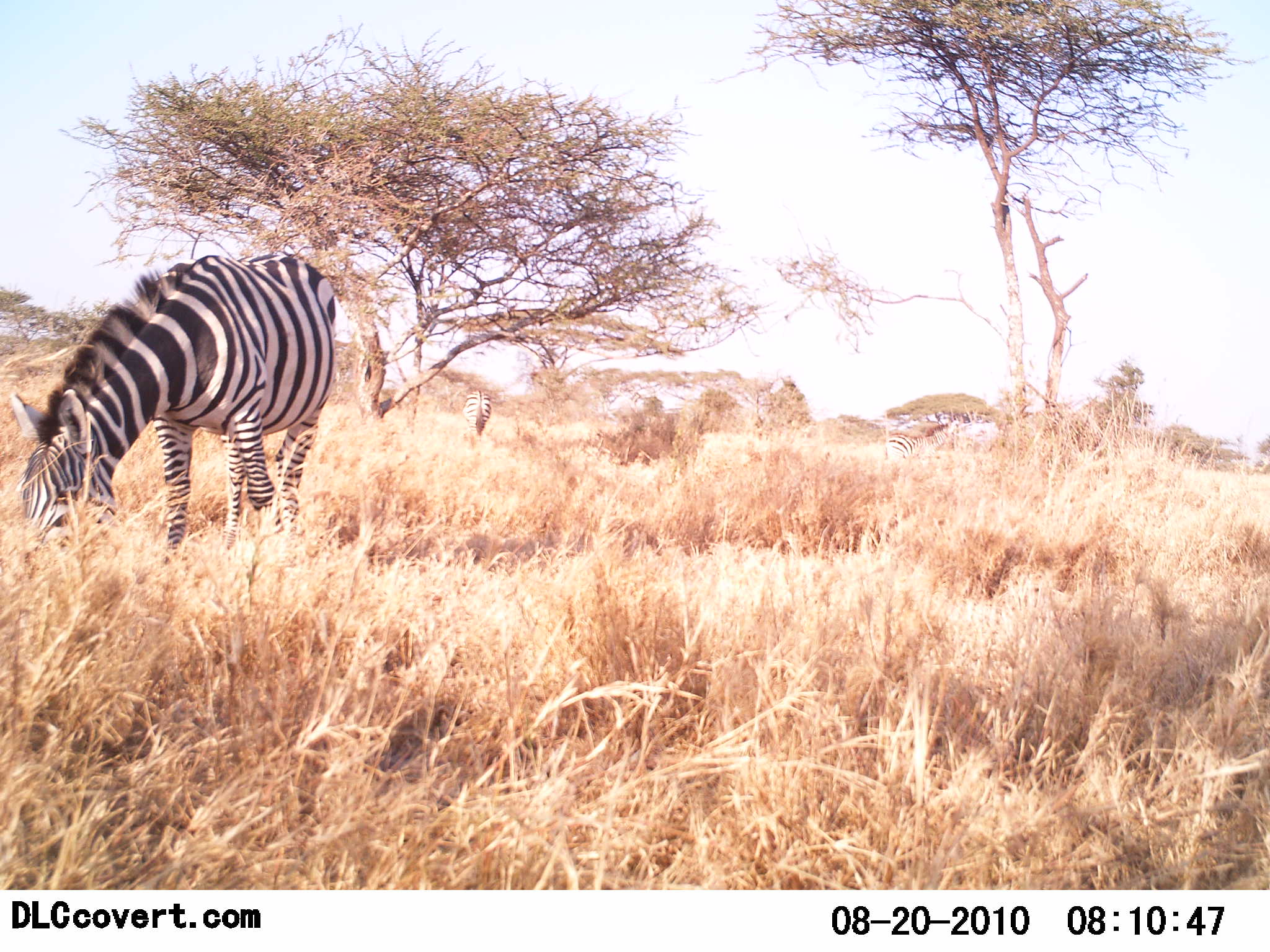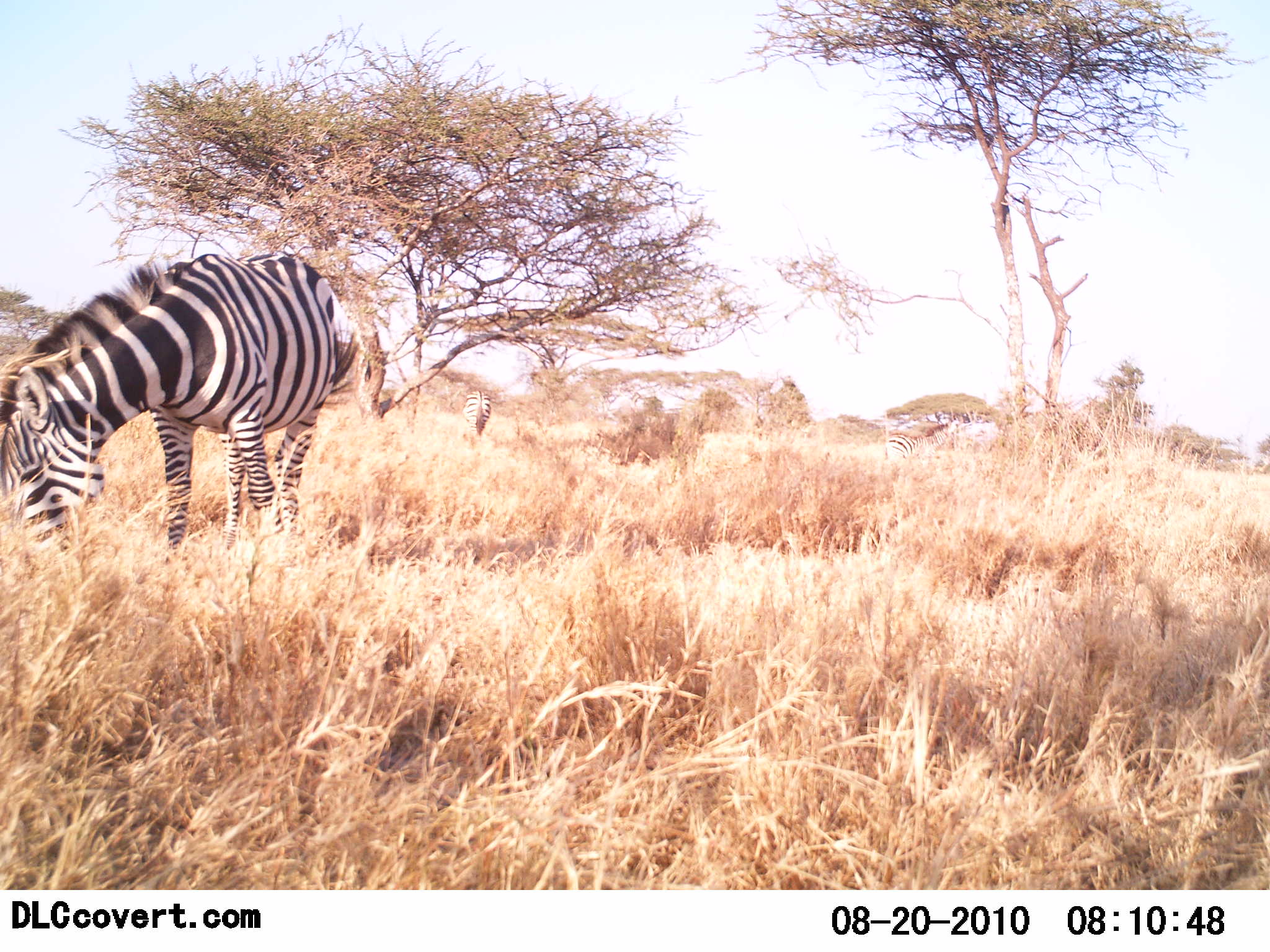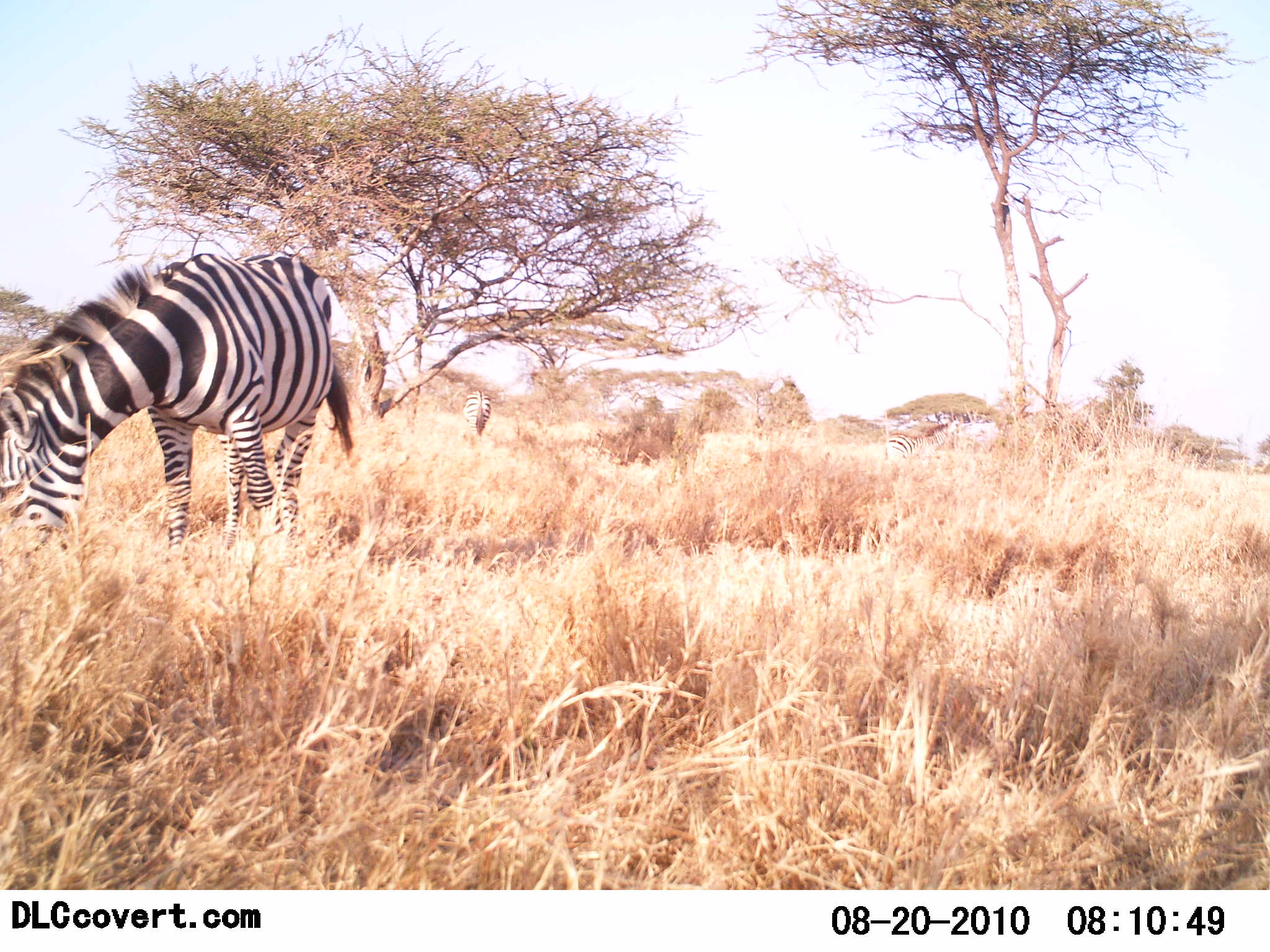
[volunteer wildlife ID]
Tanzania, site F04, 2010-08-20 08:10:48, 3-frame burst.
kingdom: Animalia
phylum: Chordata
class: Mammalia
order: Perissodactyla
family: Equidae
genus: Equus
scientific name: Equus quagga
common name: plains zebra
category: zebra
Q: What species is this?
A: Zebra (plains zebra) (Equus quagga).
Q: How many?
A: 1.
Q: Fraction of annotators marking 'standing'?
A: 28%.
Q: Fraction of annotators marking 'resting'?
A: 0%.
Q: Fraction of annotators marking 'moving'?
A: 4%.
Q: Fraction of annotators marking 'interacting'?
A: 0%.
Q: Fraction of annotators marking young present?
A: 0%.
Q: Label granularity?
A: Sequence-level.